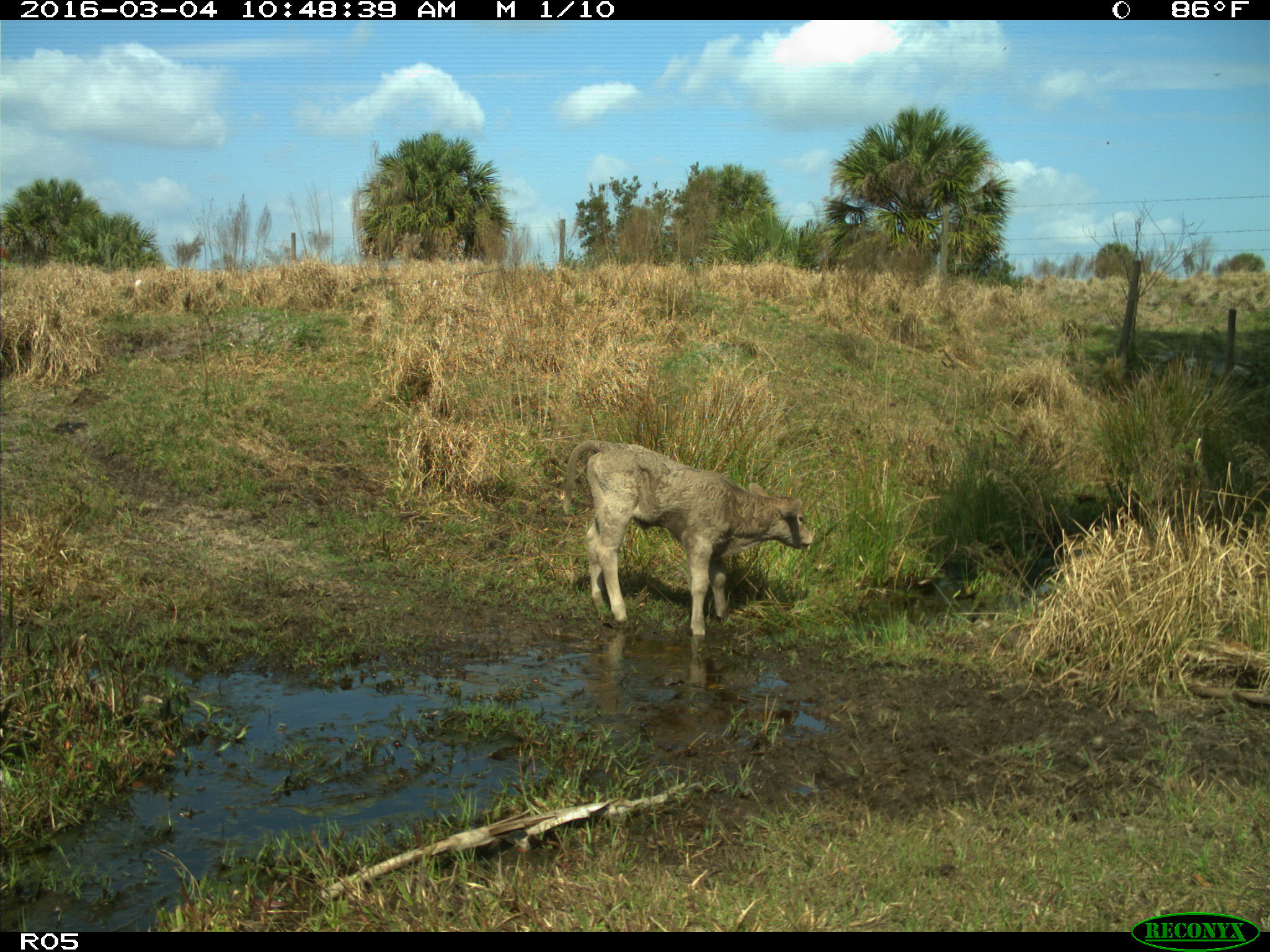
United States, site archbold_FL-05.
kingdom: Animalia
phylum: Chordata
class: Mammalia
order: Artiodactyla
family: Bovidae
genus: Bos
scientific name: Bos taurus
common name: domestic cow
Bos taurus (domestic cow).